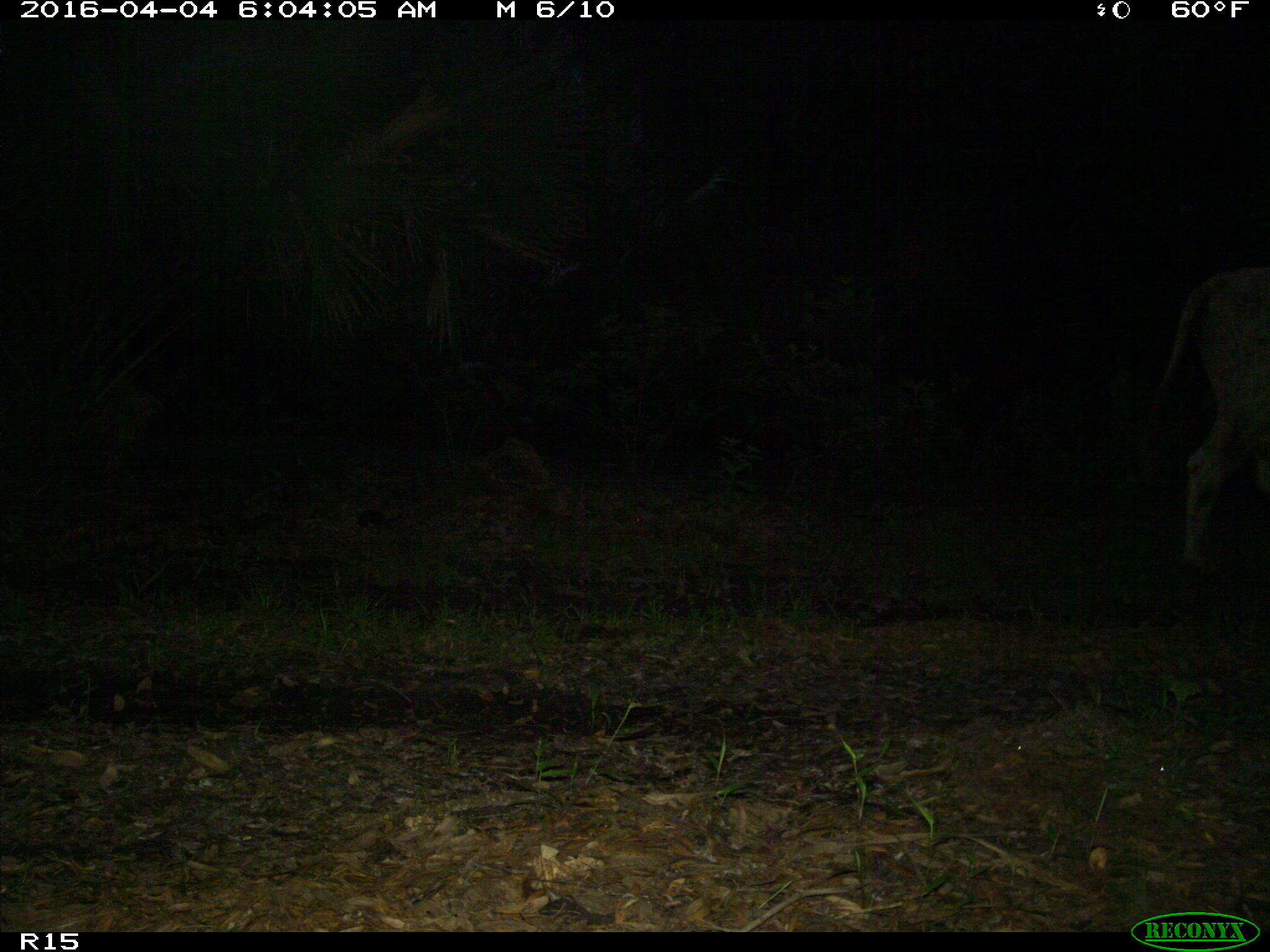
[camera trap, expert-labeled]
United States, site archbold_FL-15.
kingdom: Animalia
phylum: Chordata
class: Mammalia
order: Artiodactyla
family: Bovidae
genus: Bos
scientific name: Bos taurus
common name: domestic cow